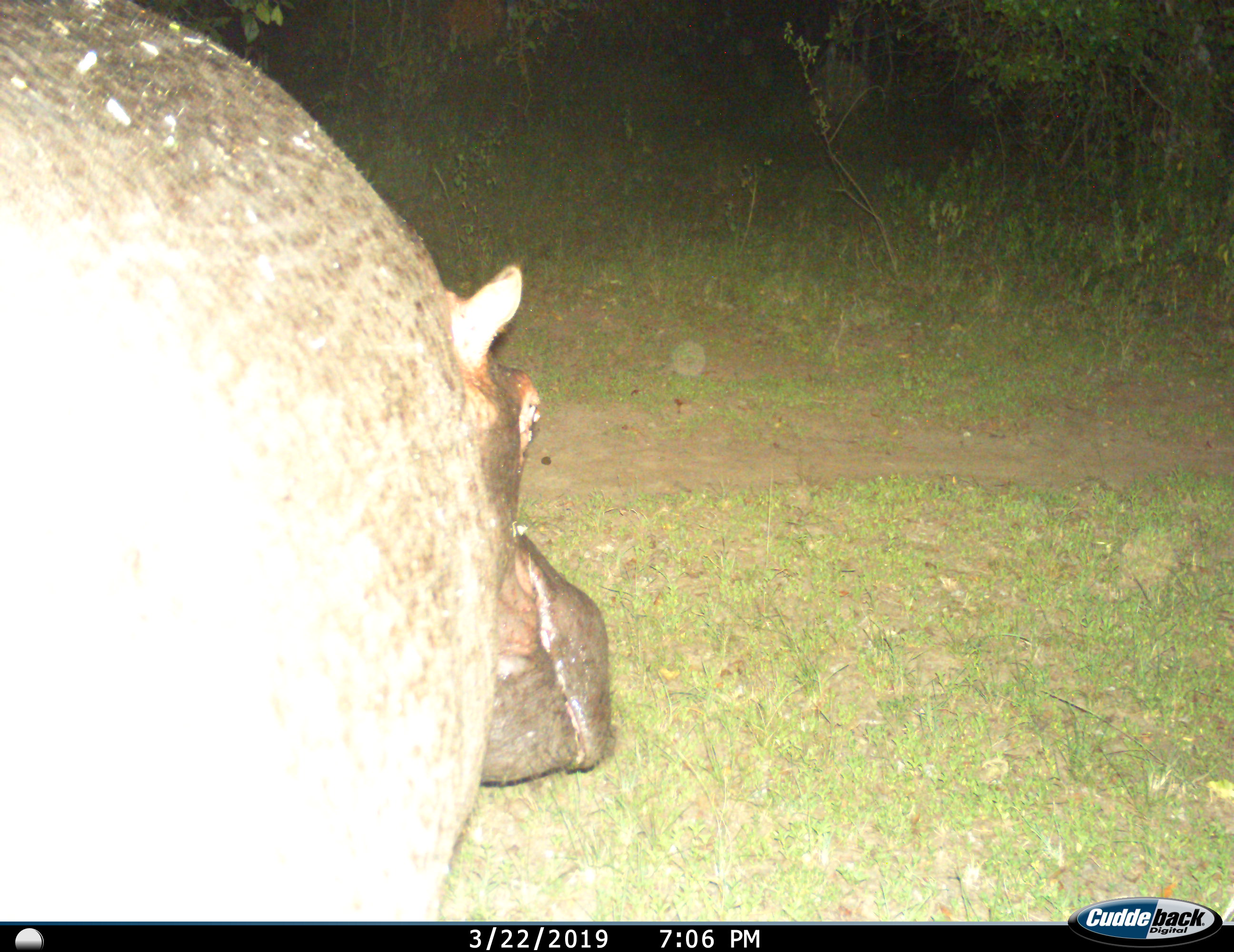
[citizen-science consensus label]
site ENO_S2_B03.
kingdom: Animalia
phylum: Chordata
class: Mammalia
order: Artiodactyla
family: Hippopotamidae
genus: Hippopotamus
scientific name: Hippopotamus amphibius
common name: hippopotamus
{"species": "hippopotamus (Hippopotamus amphibius)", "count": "1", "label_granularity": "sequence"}